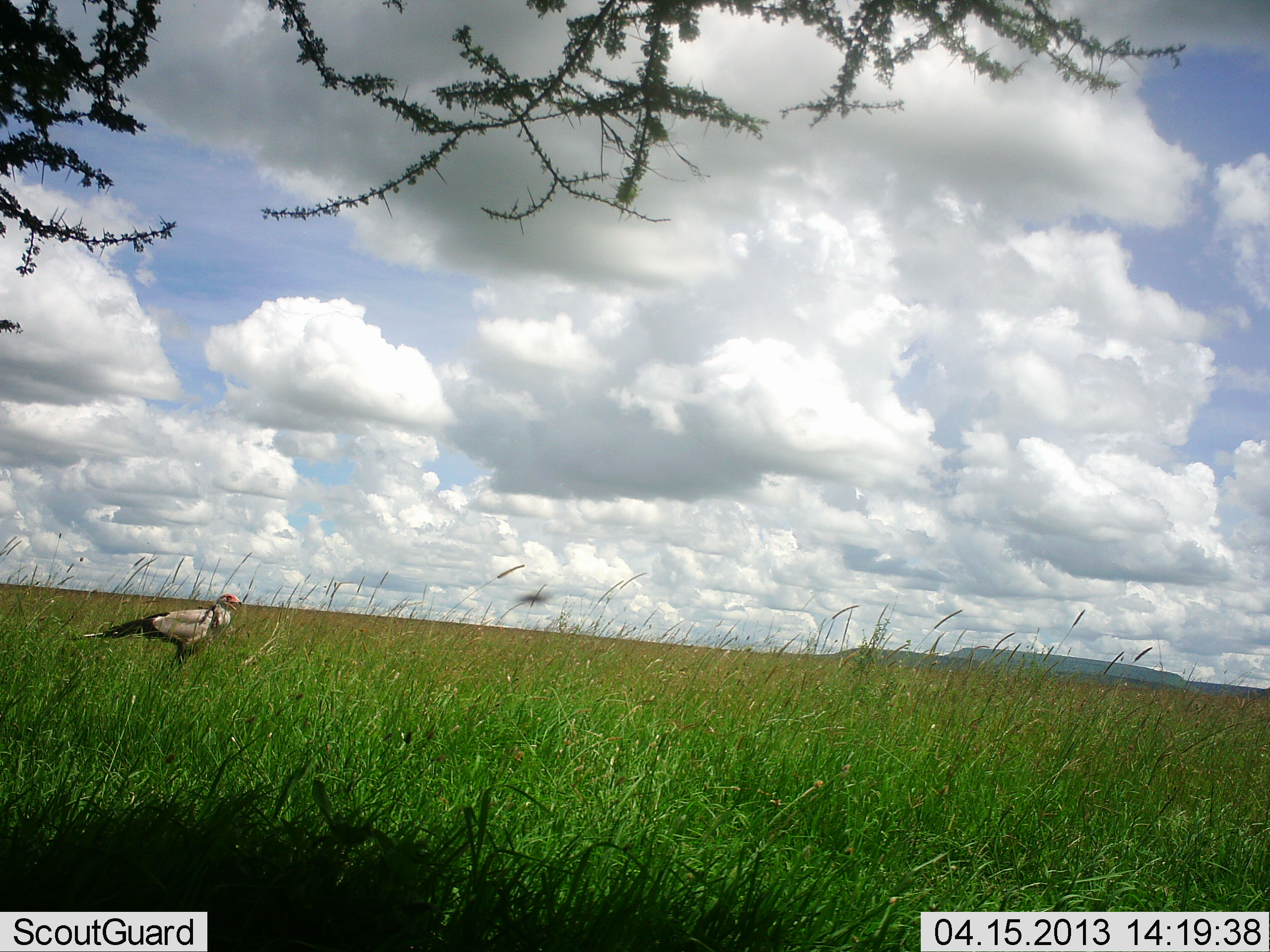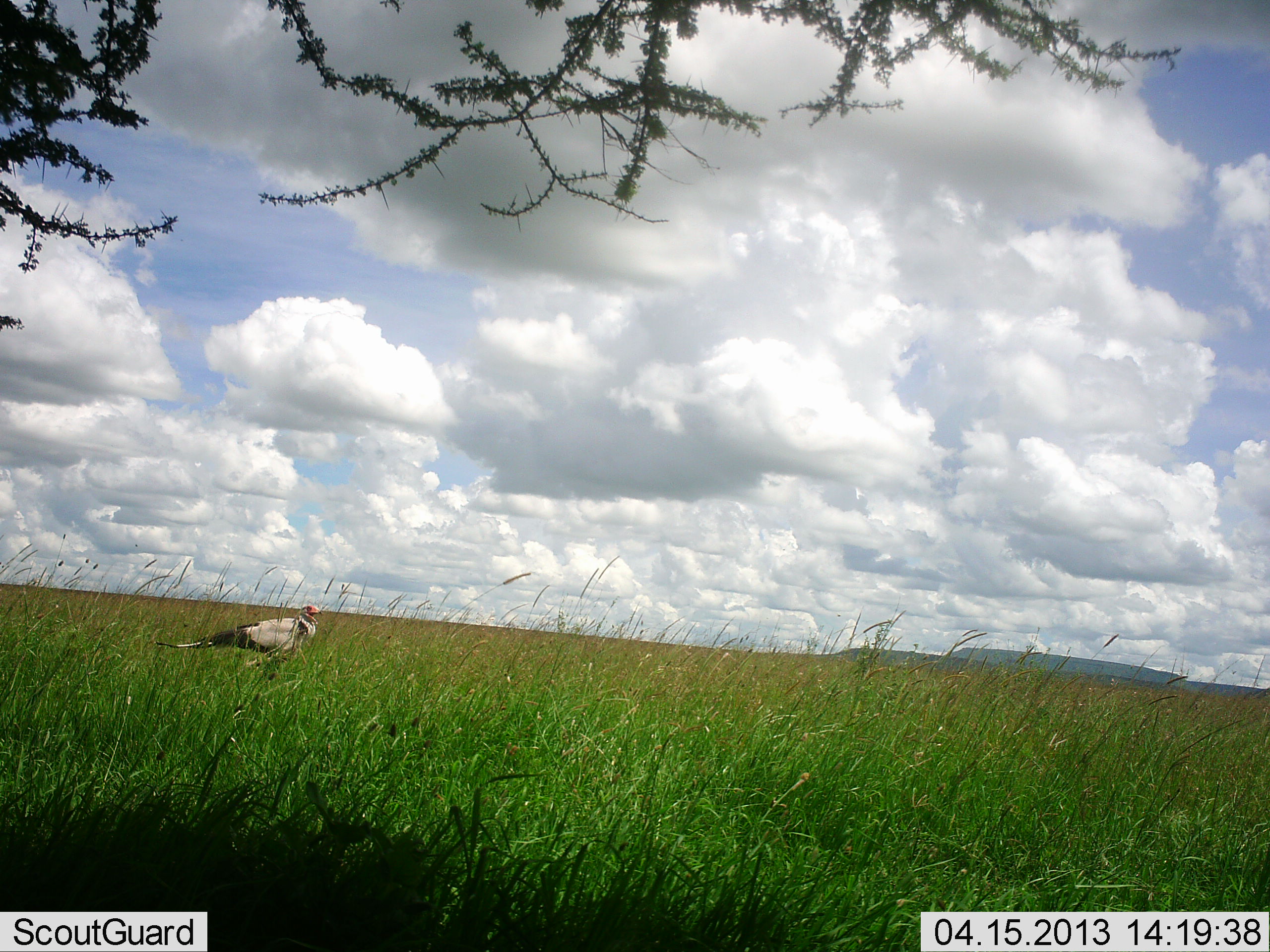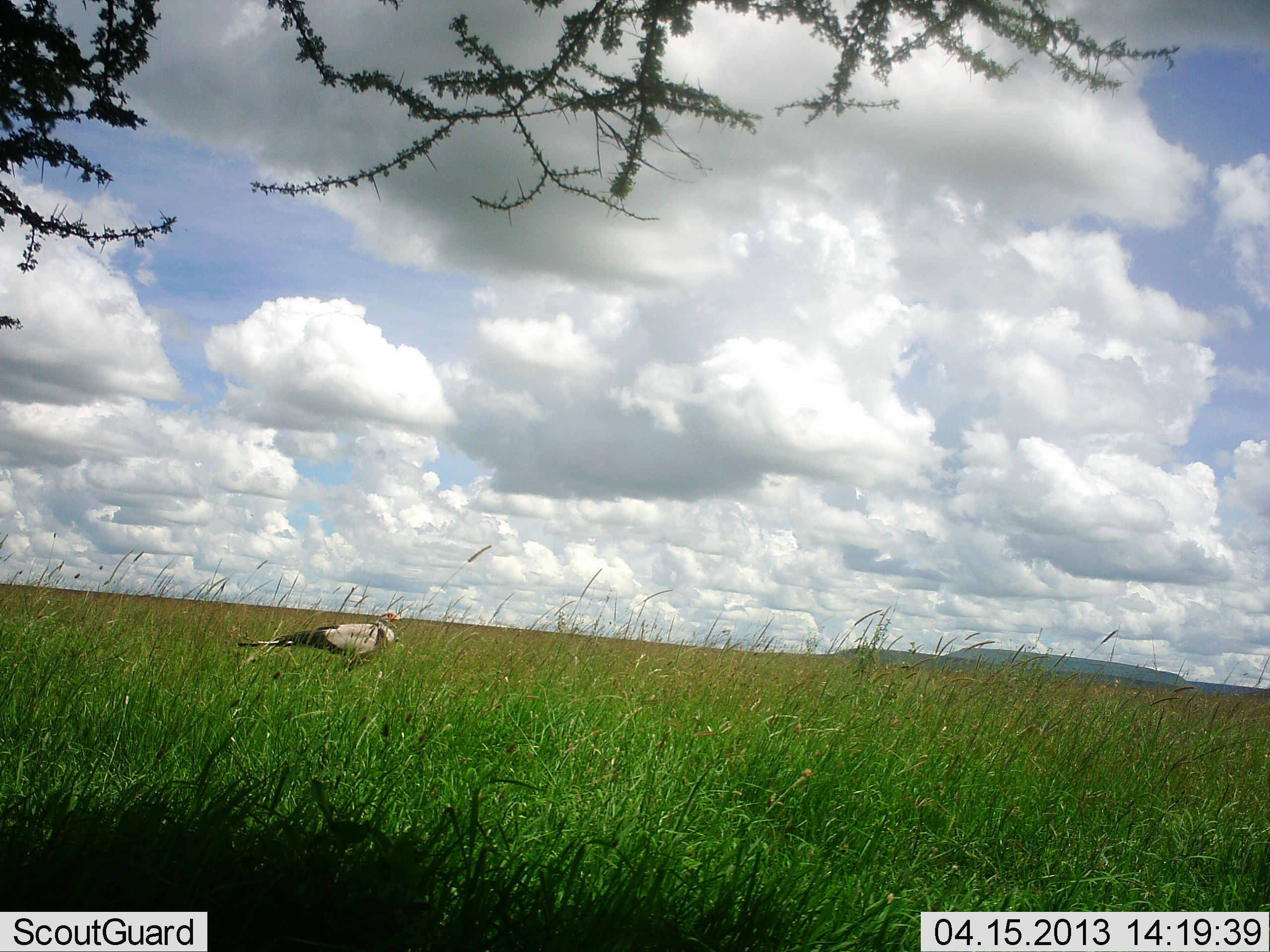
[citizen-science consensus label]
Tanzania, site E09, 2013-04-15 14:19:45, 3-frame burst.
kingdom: Animalia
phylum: Chordata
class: Aves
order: Accipitriformes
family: Sagittariidae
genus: Sagittarius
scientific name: Sagittarius serpentarius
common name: secretary bird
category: secretarybird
Secretarybird (secretary bird) (Sagittarius serpentarius), count 1. Behavior (volunteer vote fractions): standing 10%, resting 0%, moving 90%, interacting 0%. Young present (vote fraction): 0%. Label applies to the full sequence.